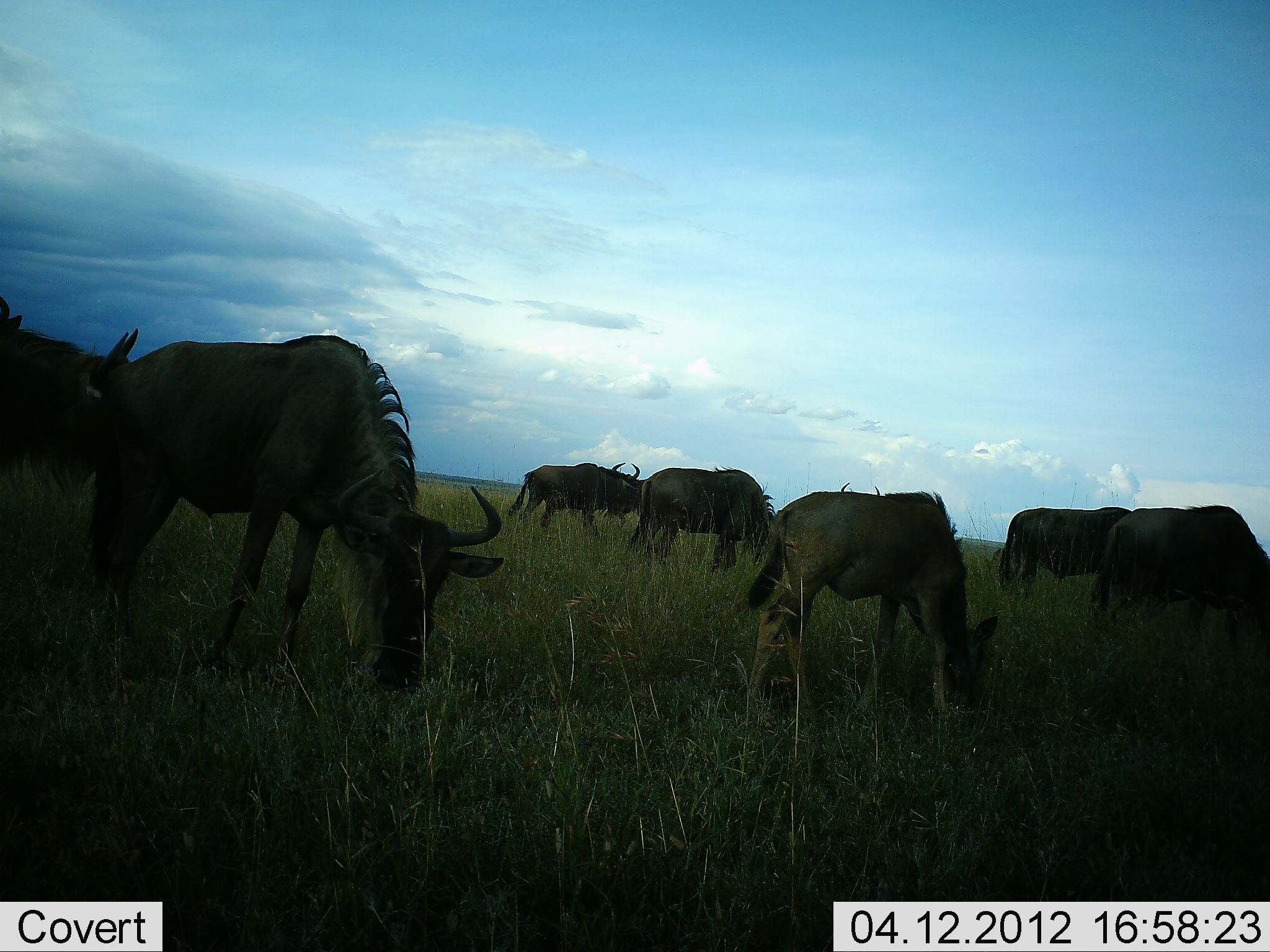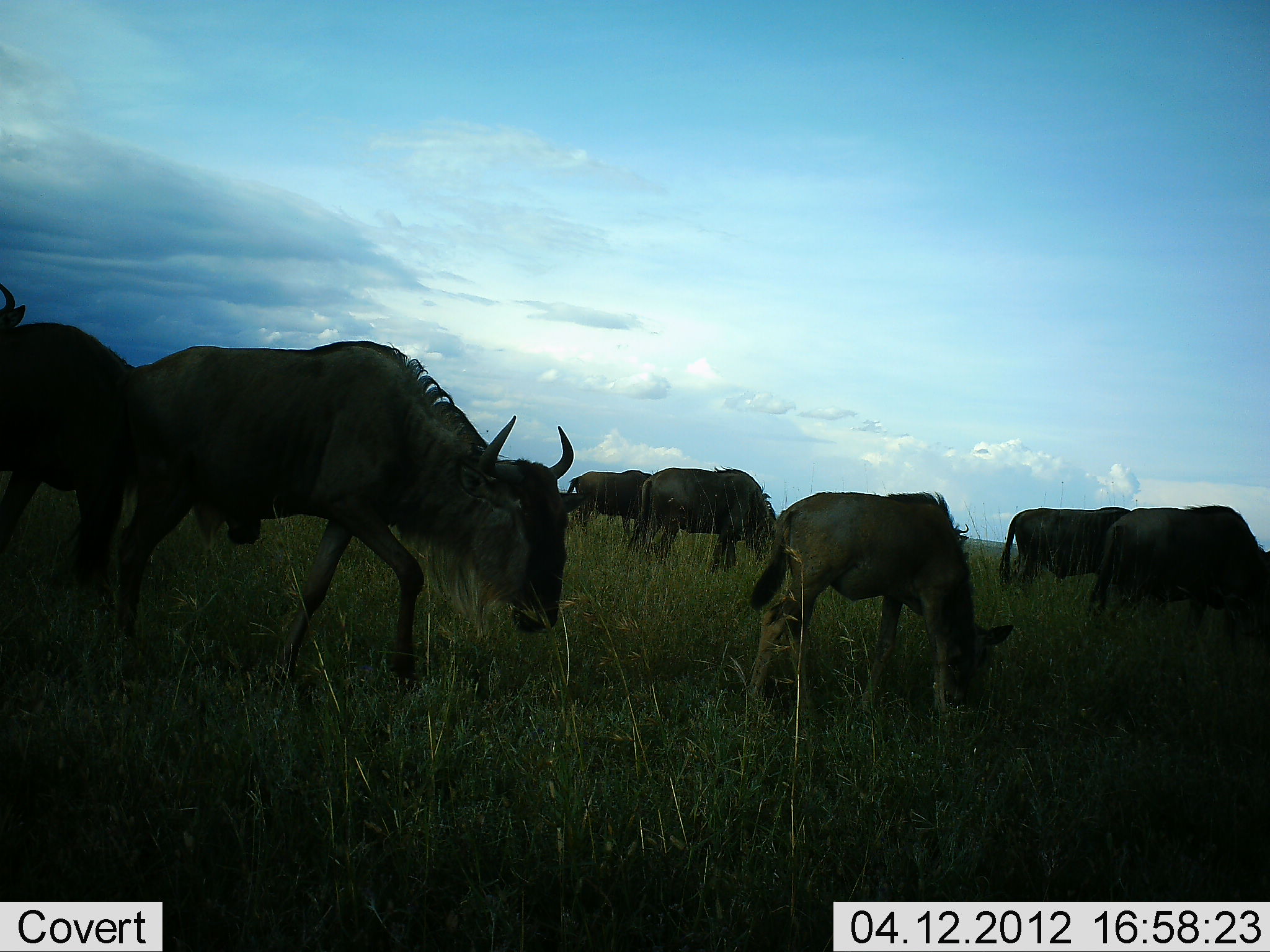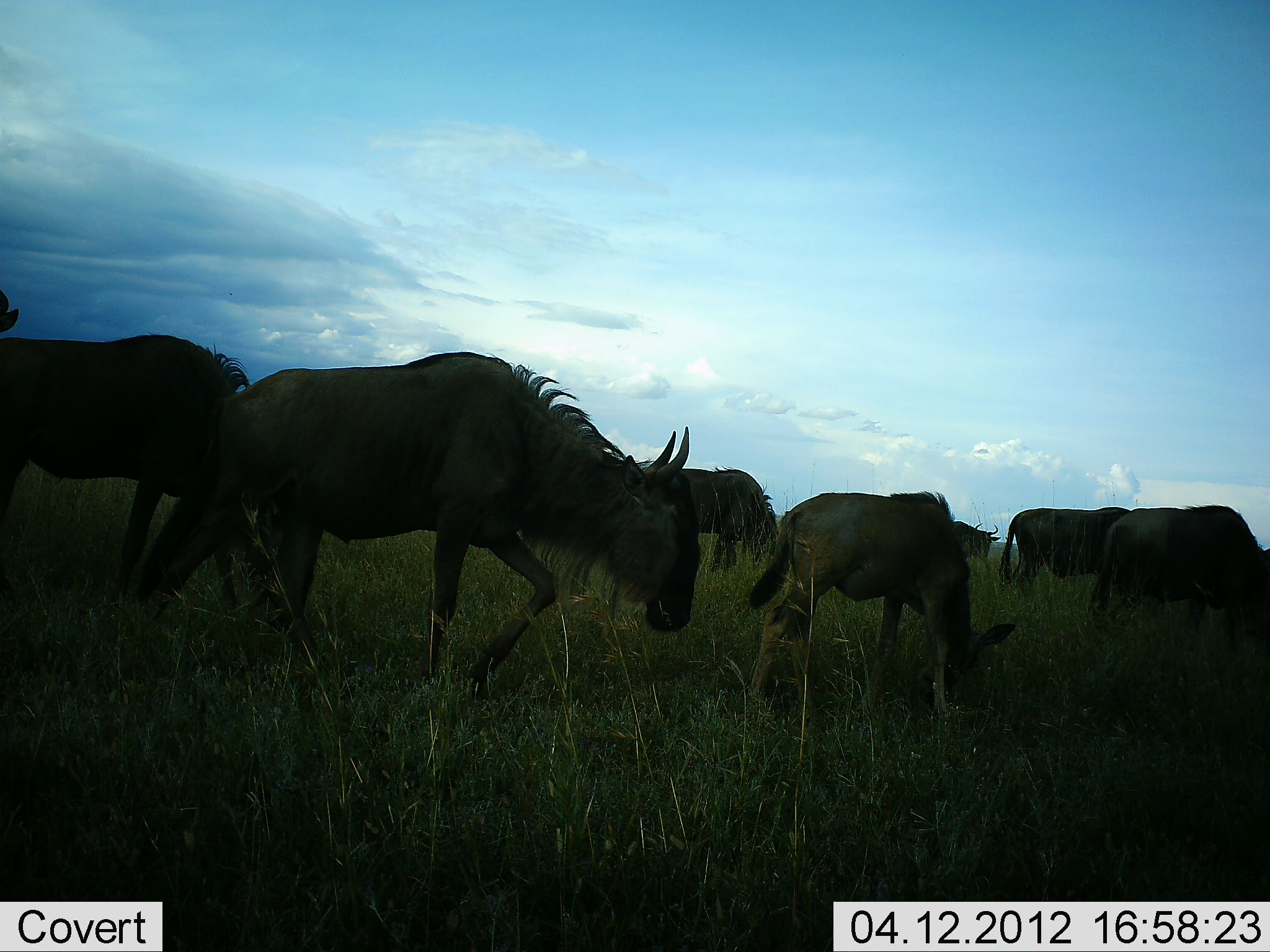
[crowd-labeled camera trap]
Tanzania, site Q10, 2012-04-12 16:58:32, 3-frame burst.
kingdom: Animalia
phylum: Chordata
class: Mammalia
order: Artiodactyla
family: Bovidae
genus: Connochaetes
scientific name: Connochaetes taurinus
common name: blue wildebeest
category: wildebeest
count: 7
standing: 15%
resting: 0%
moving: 65%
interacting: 0%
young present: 35%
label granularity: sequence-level